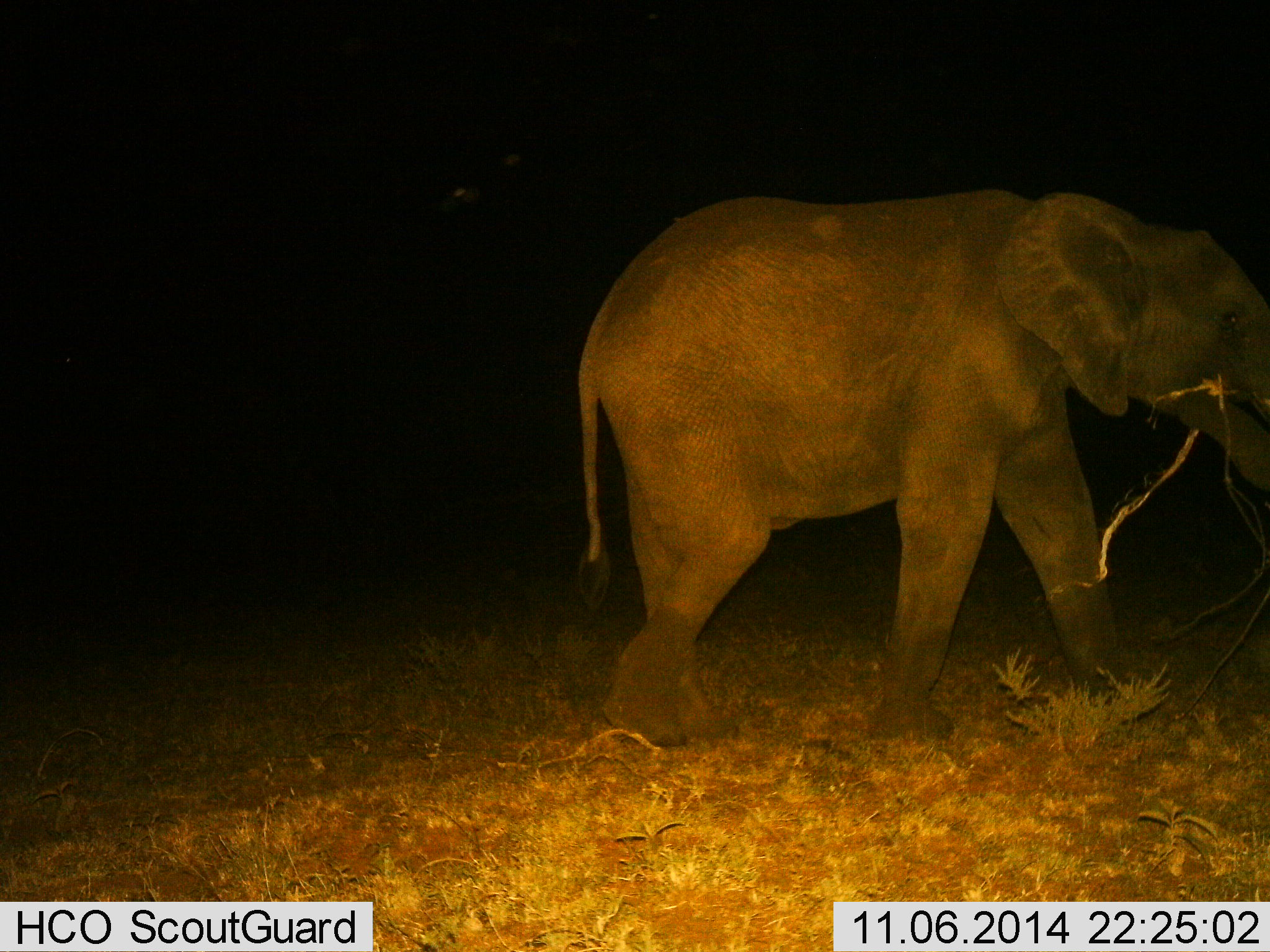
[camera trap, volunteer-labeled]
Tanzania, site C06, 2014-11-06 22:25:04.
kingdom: Animalia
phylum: Chordata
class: Mammalia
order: Proboscidea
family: Elephantidae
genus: Loxodonta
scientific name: Loxodonta africana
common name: african bush elephant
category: elephant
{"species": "elephant (african bush elephant) (Loxodonta africana)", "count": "1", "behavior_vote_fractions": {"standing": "30%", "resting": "0%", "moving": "60%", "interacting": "0%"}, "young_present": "0%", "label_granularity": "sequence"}